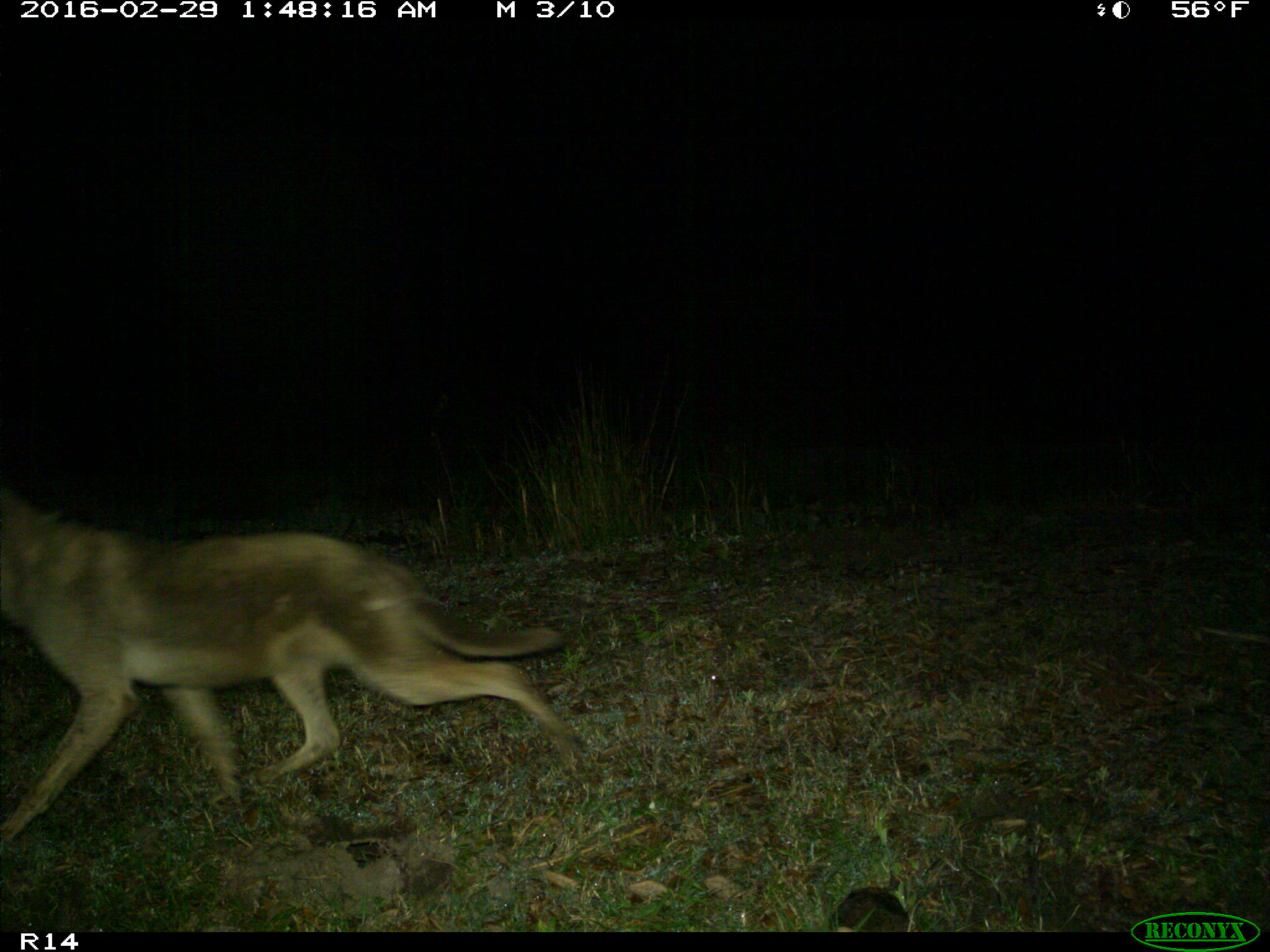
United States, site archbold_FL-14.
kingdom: Animalia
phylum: Chordata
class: Mammalia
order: Carnivora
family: Canidae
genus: Canis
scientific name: Canis latrans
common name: coyote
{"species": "Canis latrans (coyote)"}